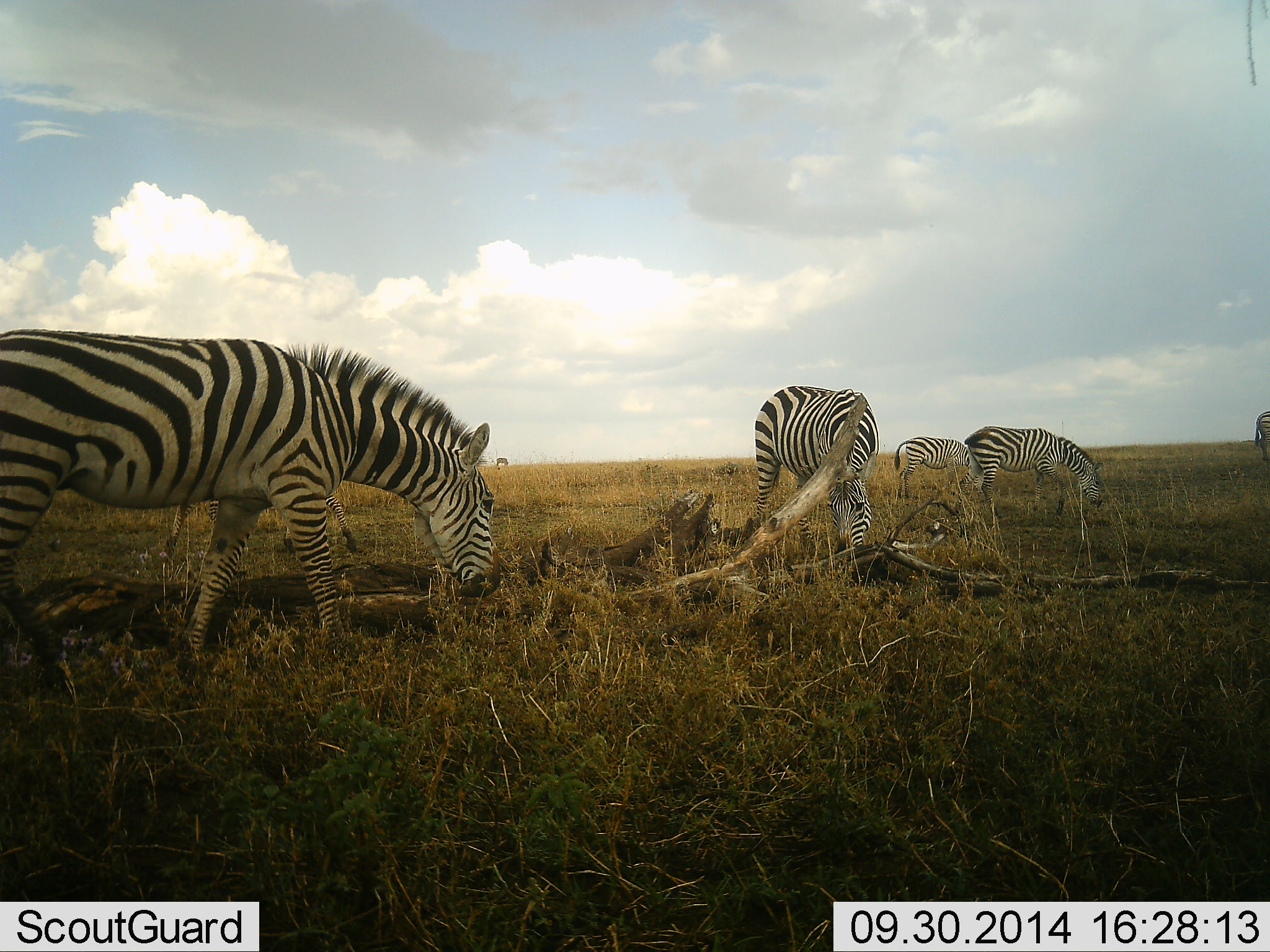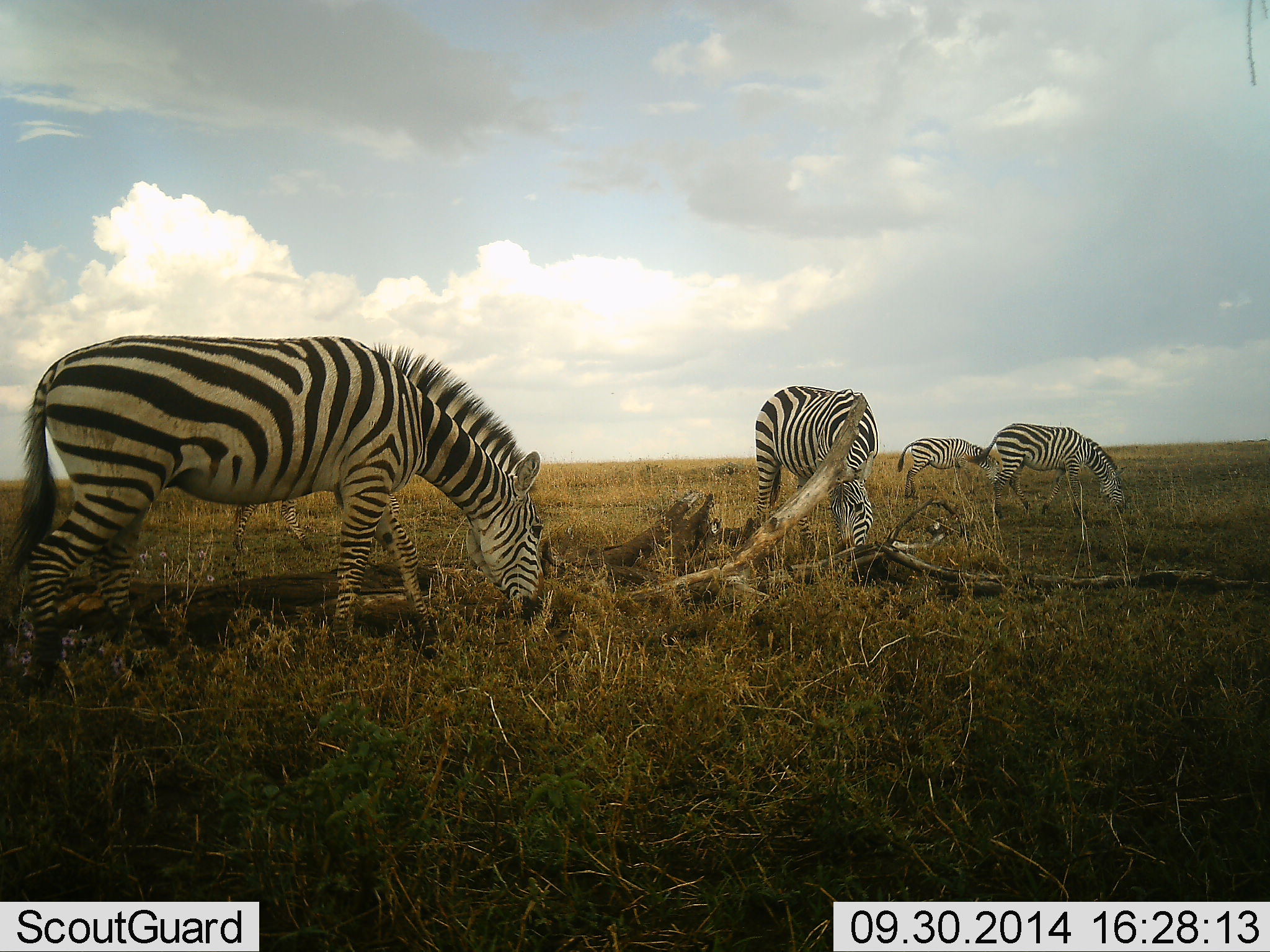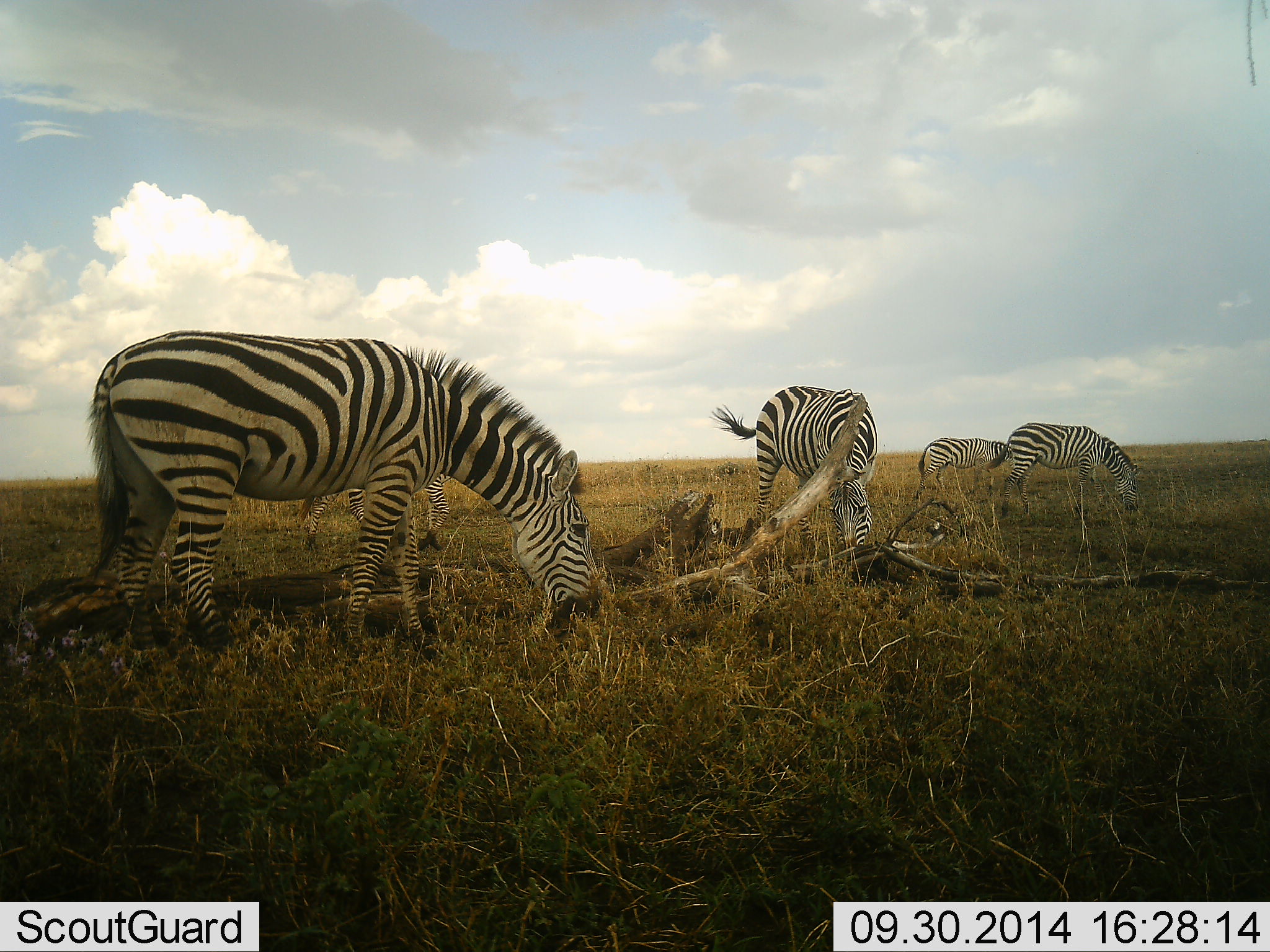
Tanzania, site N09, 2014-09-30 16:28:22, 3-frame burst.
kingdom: Animalia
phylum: Chordata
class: Mammalia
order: Perissodactyla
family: Equidae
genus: Equus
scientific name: Equus quagga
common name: plains zebra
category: zebra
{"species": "zebra (plains zebra) (Equus quagga)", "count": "5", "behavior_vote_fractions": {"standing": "18%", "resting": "0%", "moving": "36%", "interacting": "0%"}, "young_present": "0%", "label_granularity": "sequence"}